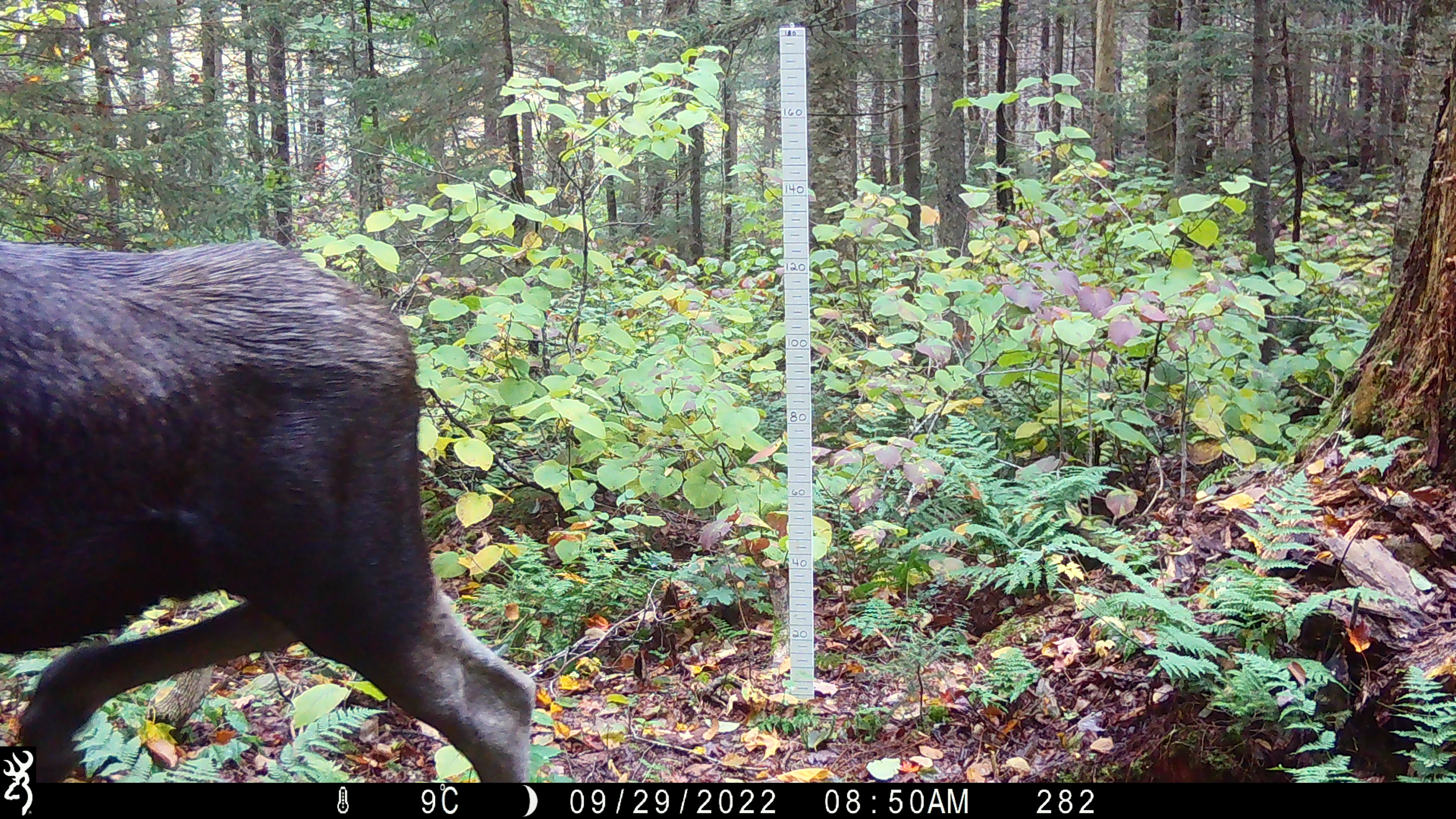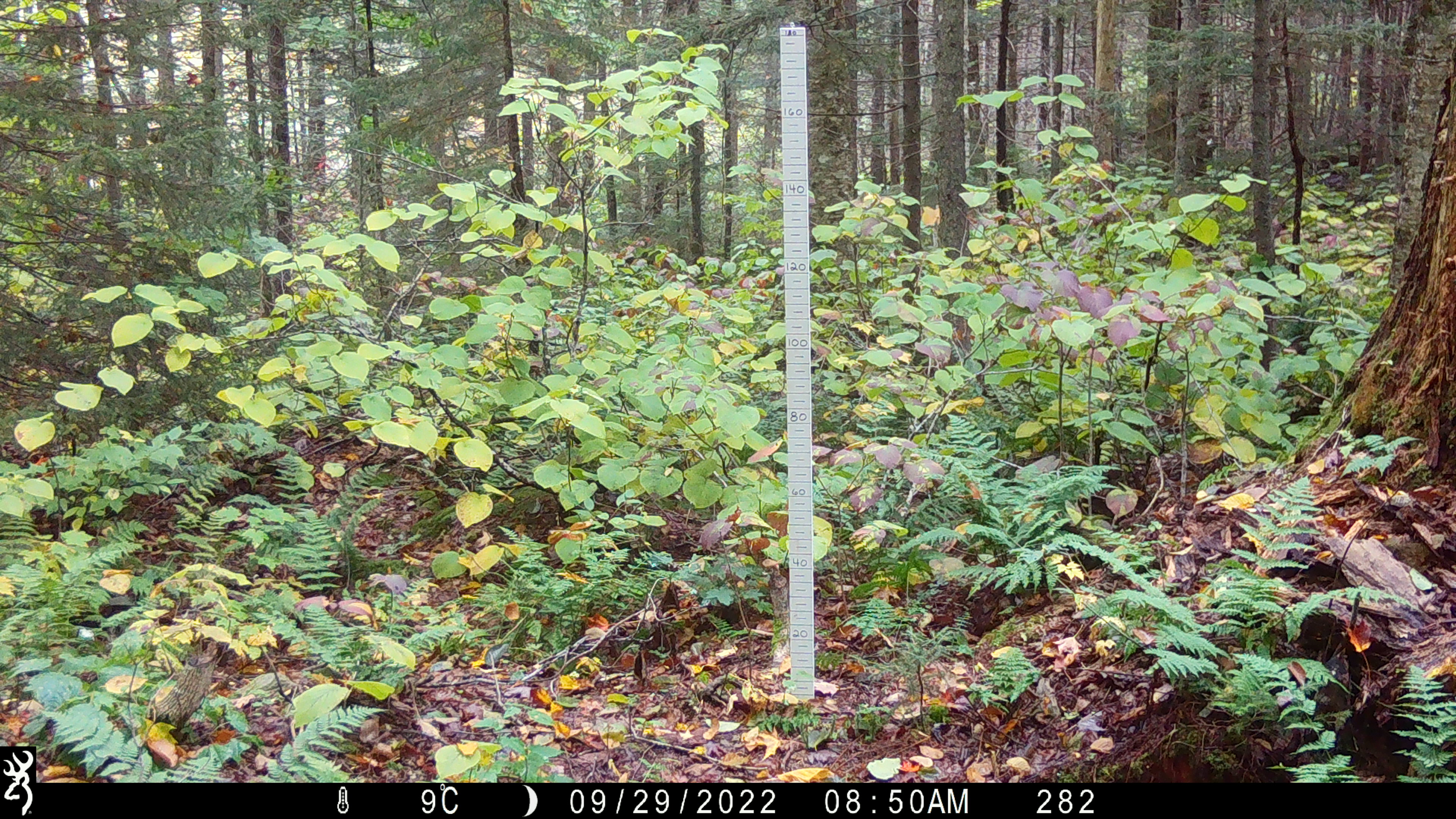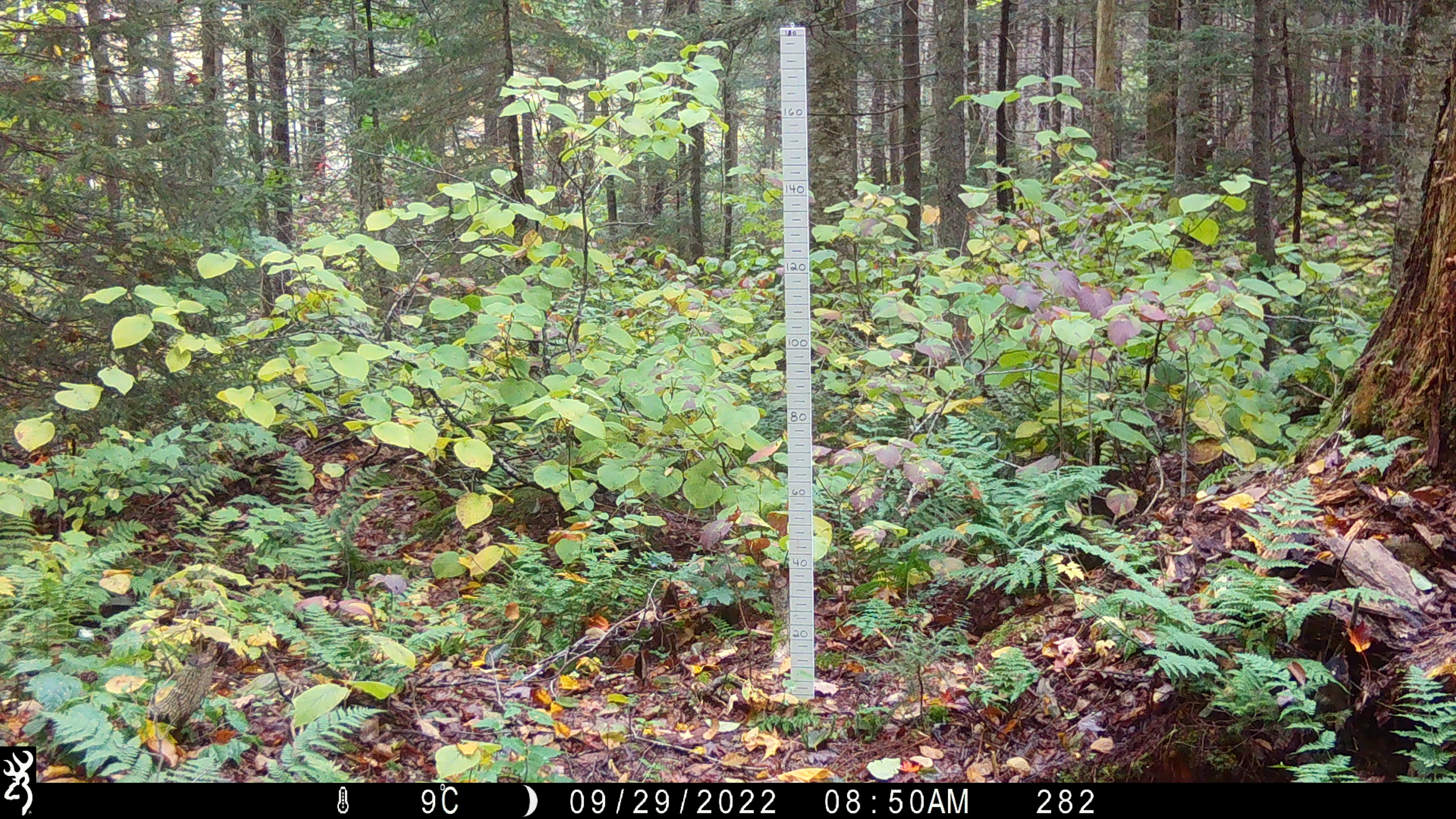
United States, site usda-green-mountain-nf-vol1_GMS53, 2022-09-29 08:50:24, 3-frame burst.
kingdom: Animalia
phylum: Chordata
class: Mammalia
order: Artiodactyla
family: Cervidae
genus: Alces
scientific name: Alces alces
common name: moose